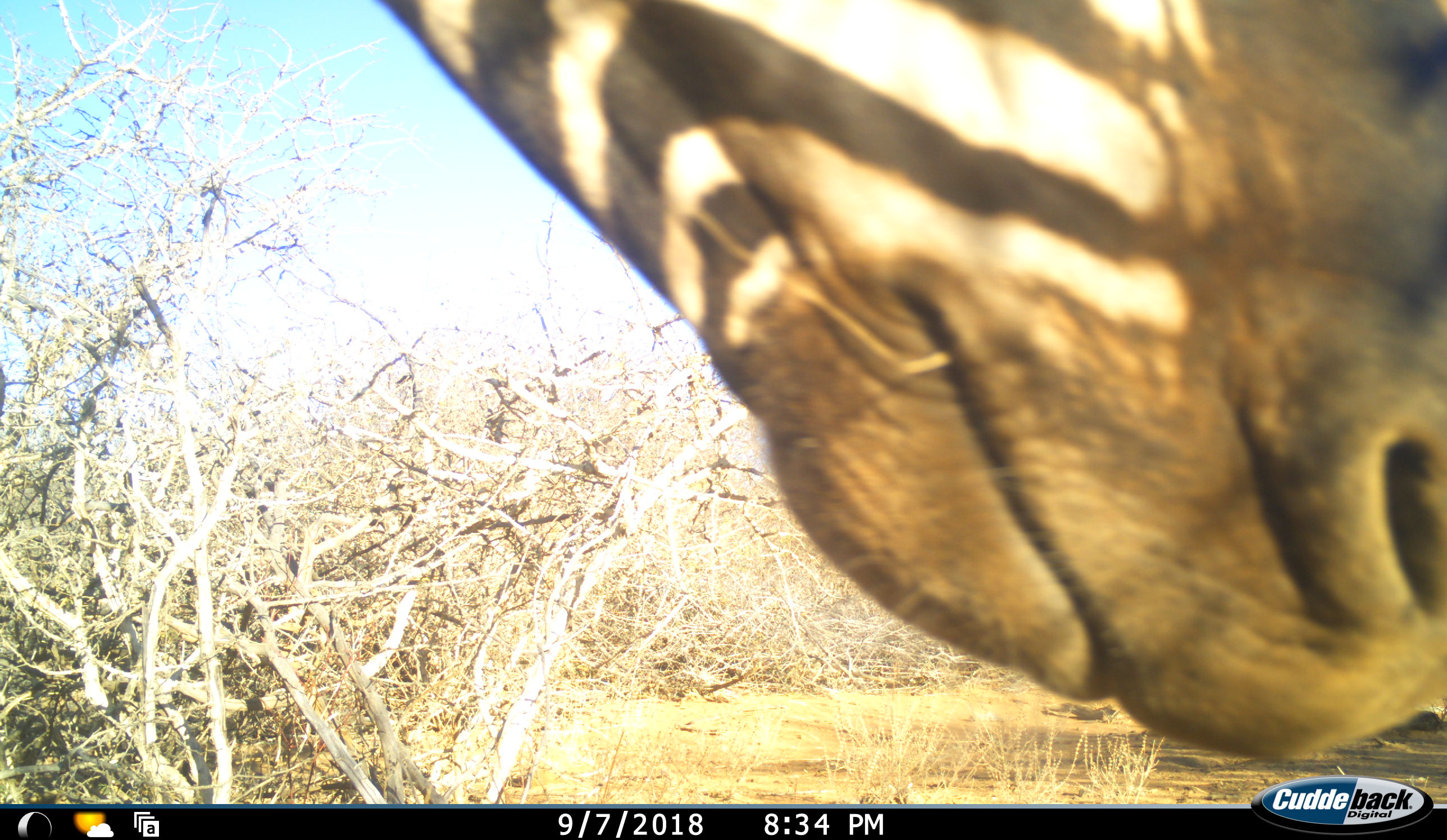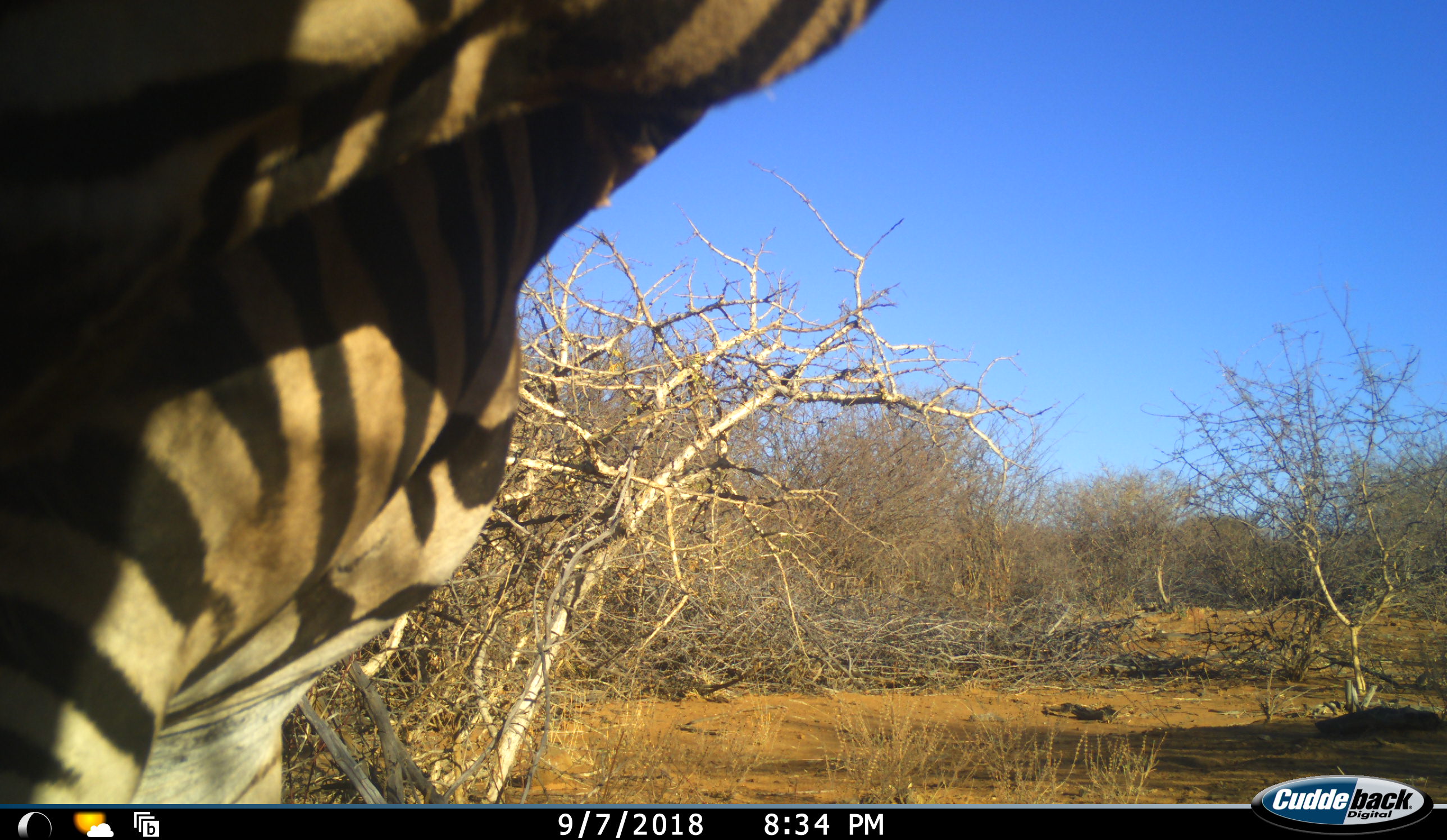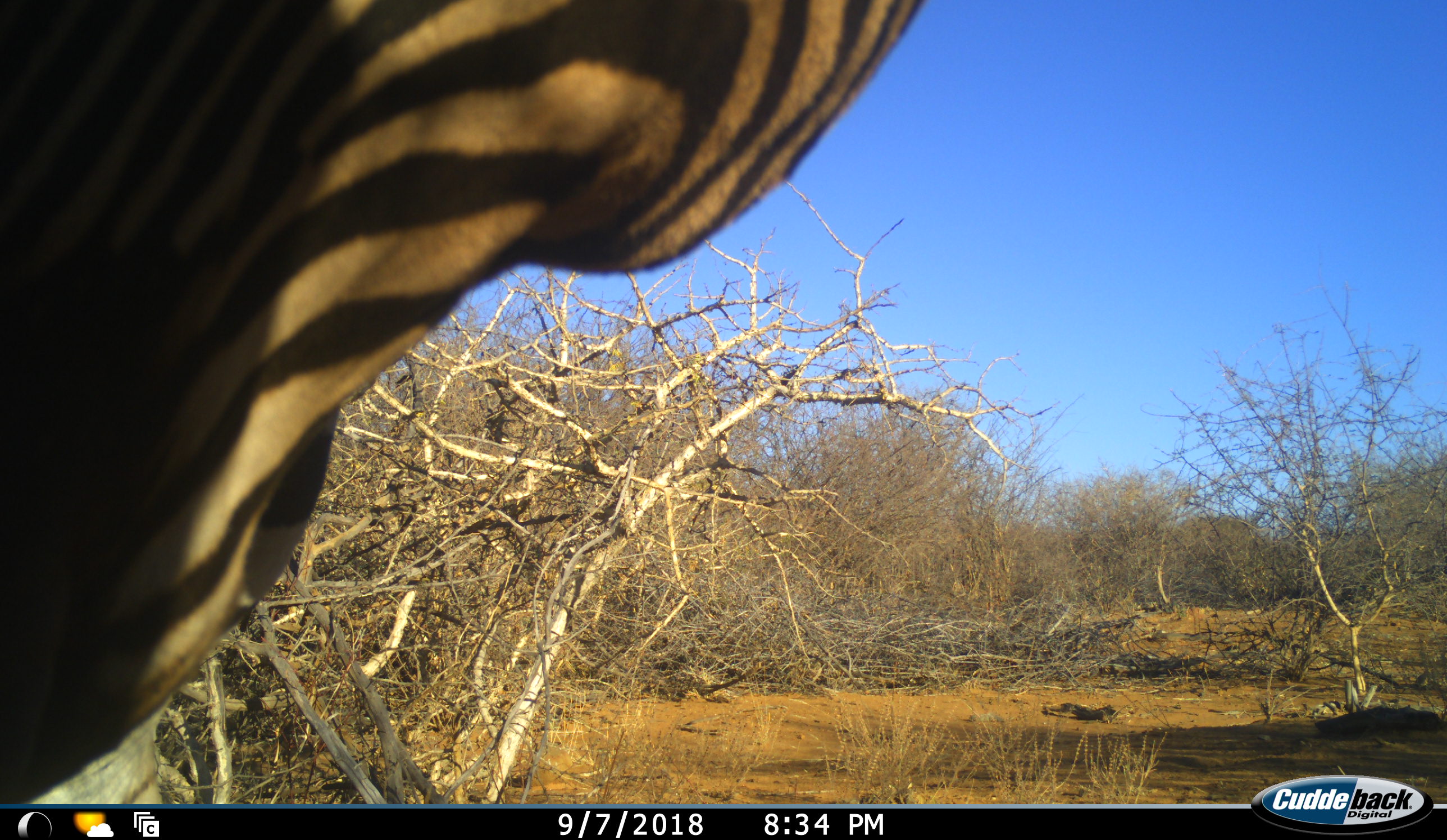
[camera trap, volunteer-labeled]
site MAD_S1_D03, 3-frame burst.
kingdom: Animalia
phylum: Chordata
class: Mammalia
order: Perissodactyla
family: Equidae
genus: Equus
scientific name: Equus quagga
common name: plains zebra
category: zebraplains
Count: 1.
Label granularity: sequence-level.